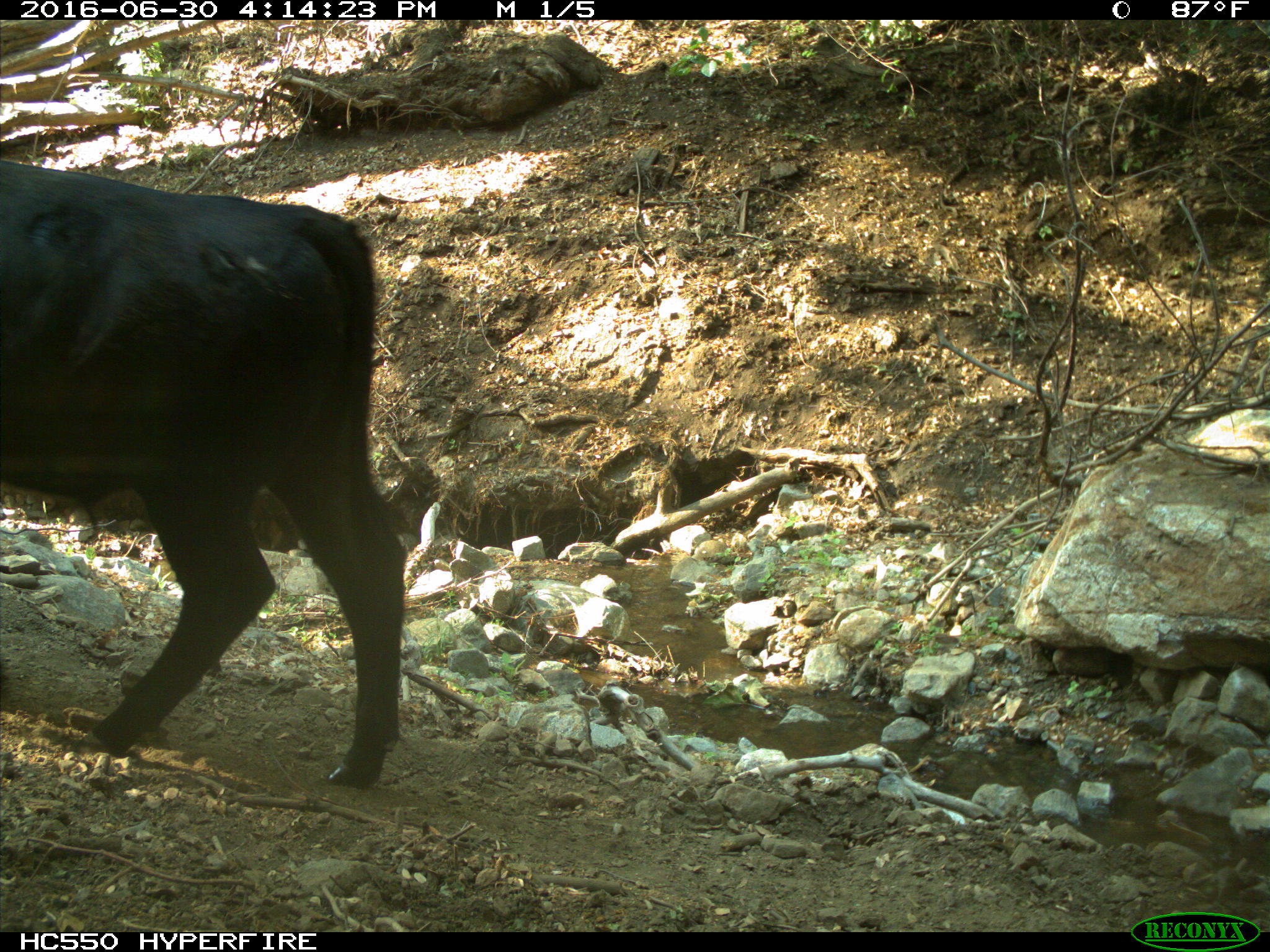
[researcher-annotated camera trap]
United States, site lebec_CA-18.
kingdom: Animalia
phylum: Chordata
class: Mammalia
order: Artiodactyla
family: Bovidae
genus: Bos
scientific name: Bos taurus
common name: domestic cow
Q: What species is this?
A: Bos taurus (domestic cow).